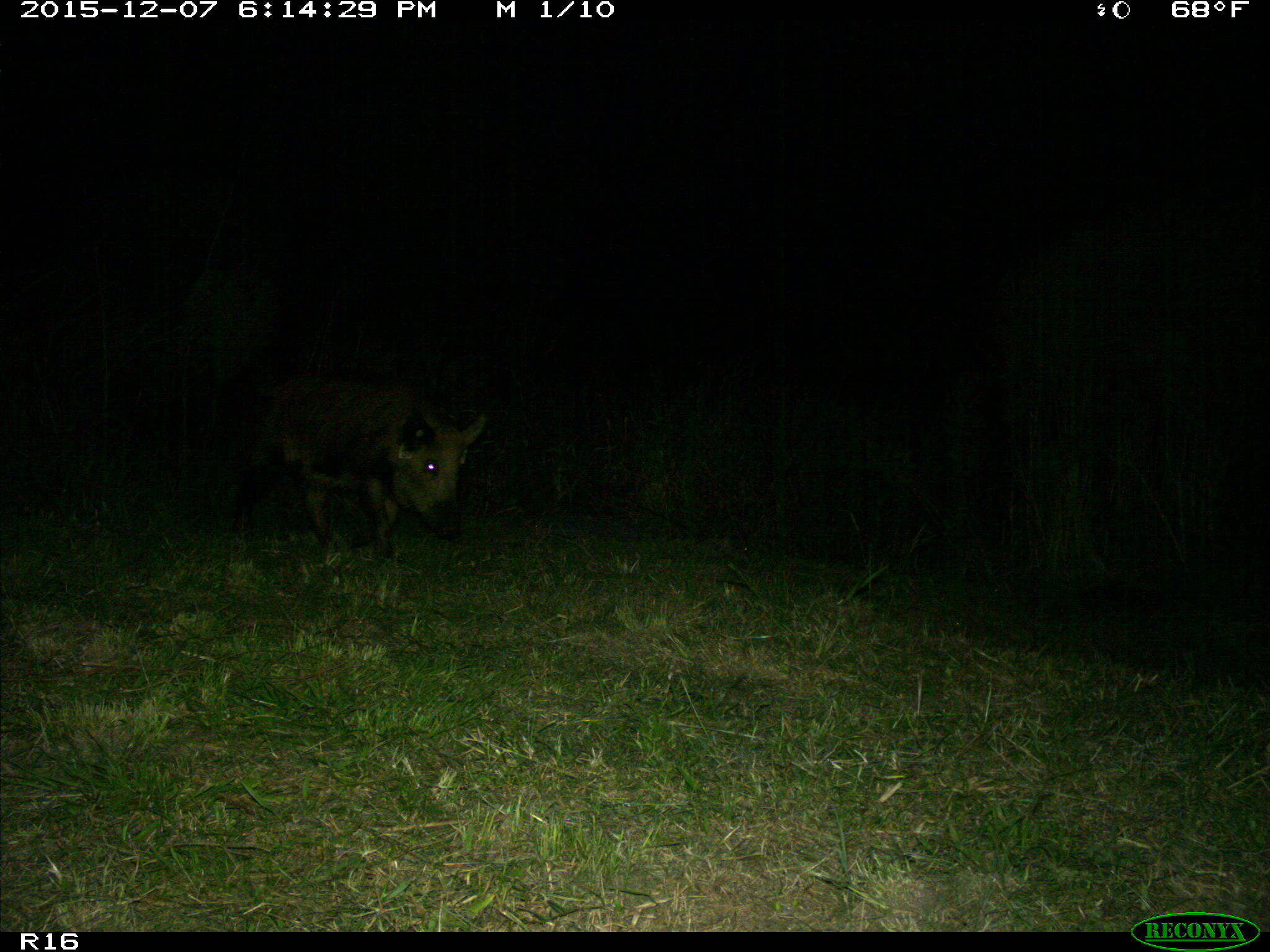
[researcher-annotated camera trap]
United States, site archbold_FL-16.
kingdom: Animalia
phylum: Chordata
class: Mammalia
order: Artiodactyla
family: Suidae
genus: Sus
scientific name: Sus scrofa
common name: wild boar